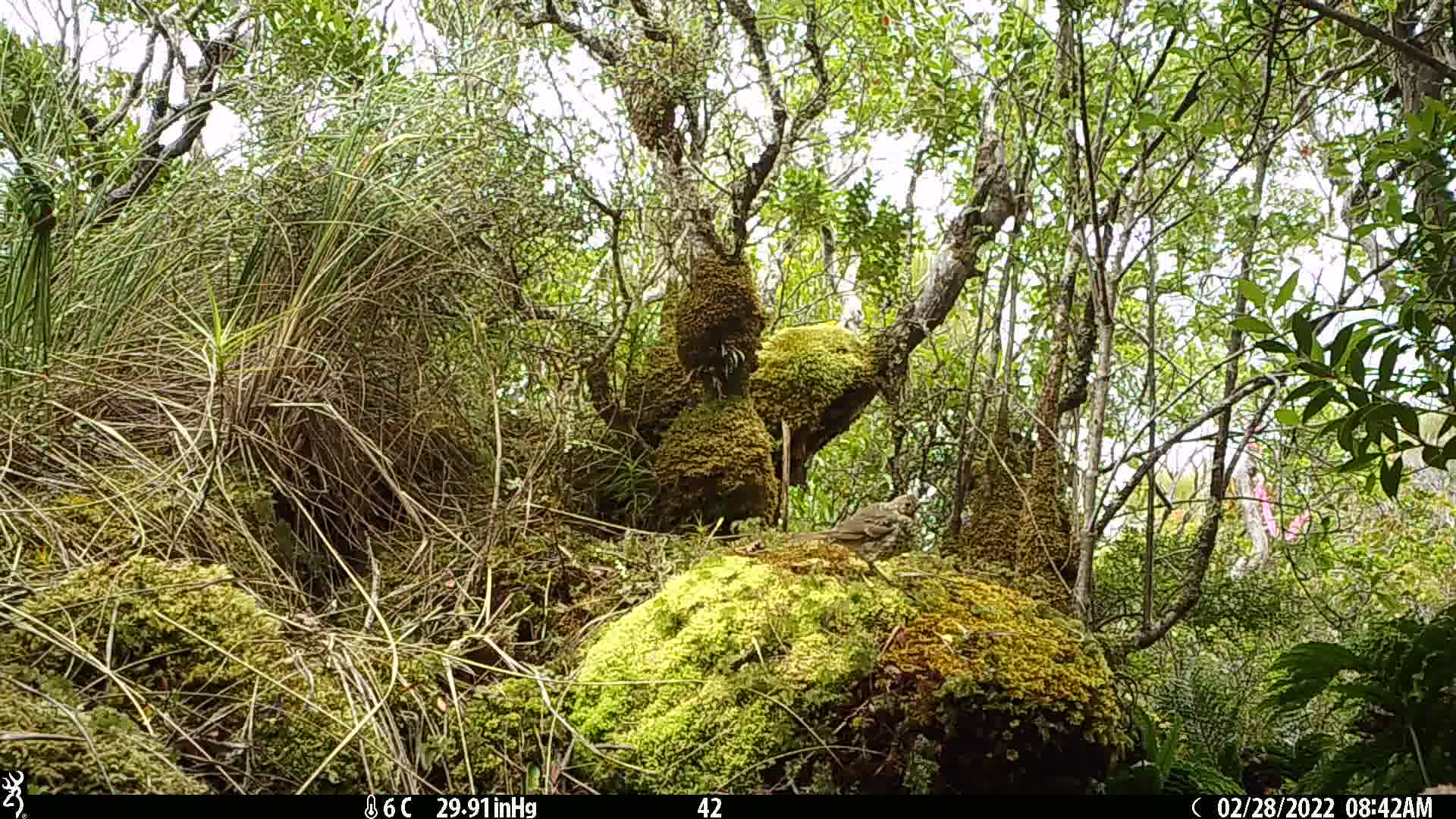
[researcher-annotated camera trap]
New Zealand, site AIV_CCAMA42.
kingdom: Animalia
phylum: Chordata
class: Aves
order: Passeriformes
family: Turdidae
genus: Turdus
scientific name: Turdus philomelos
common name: song thrush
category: thrush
Thrush (song thrush) (Turdus philomelos).